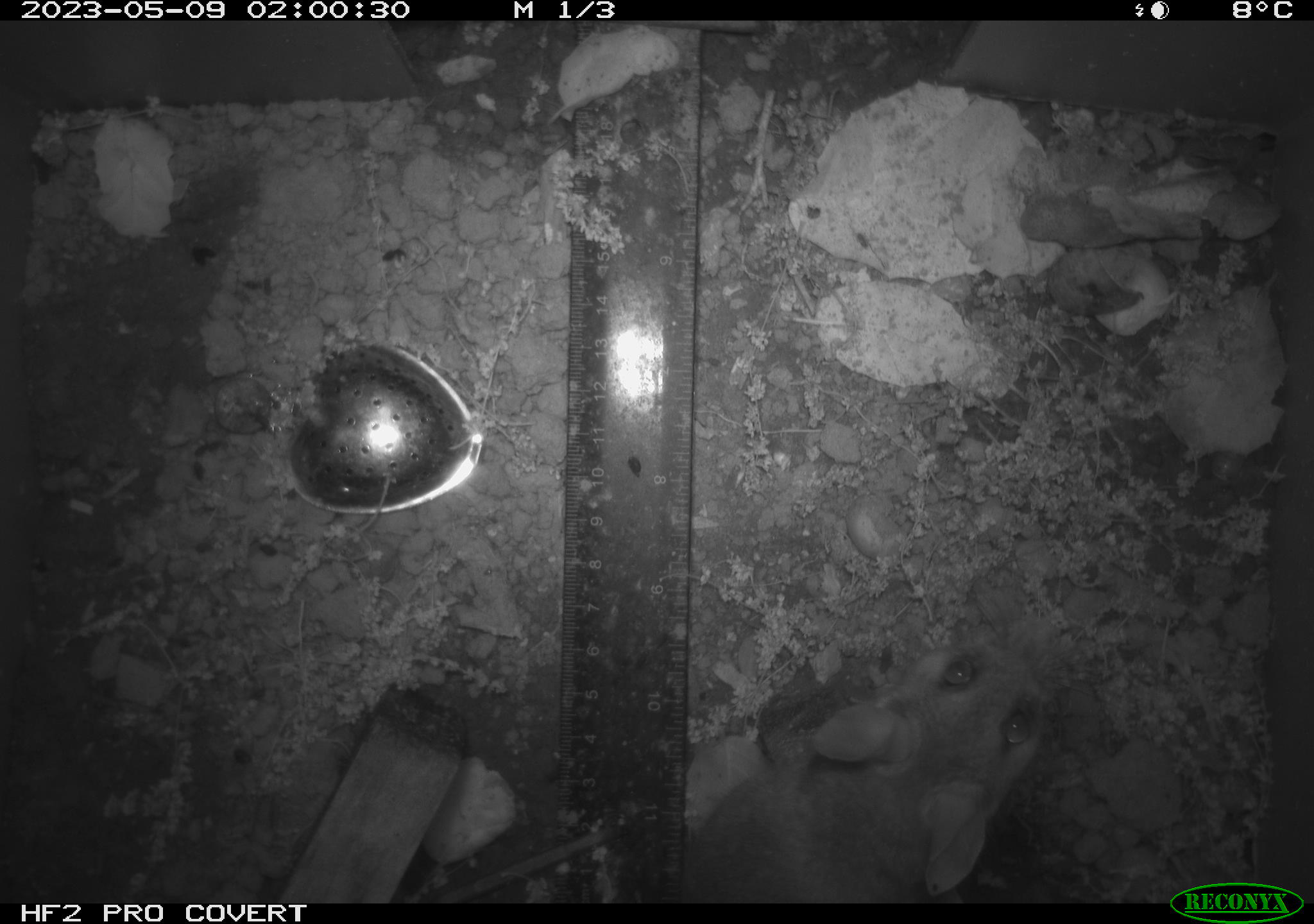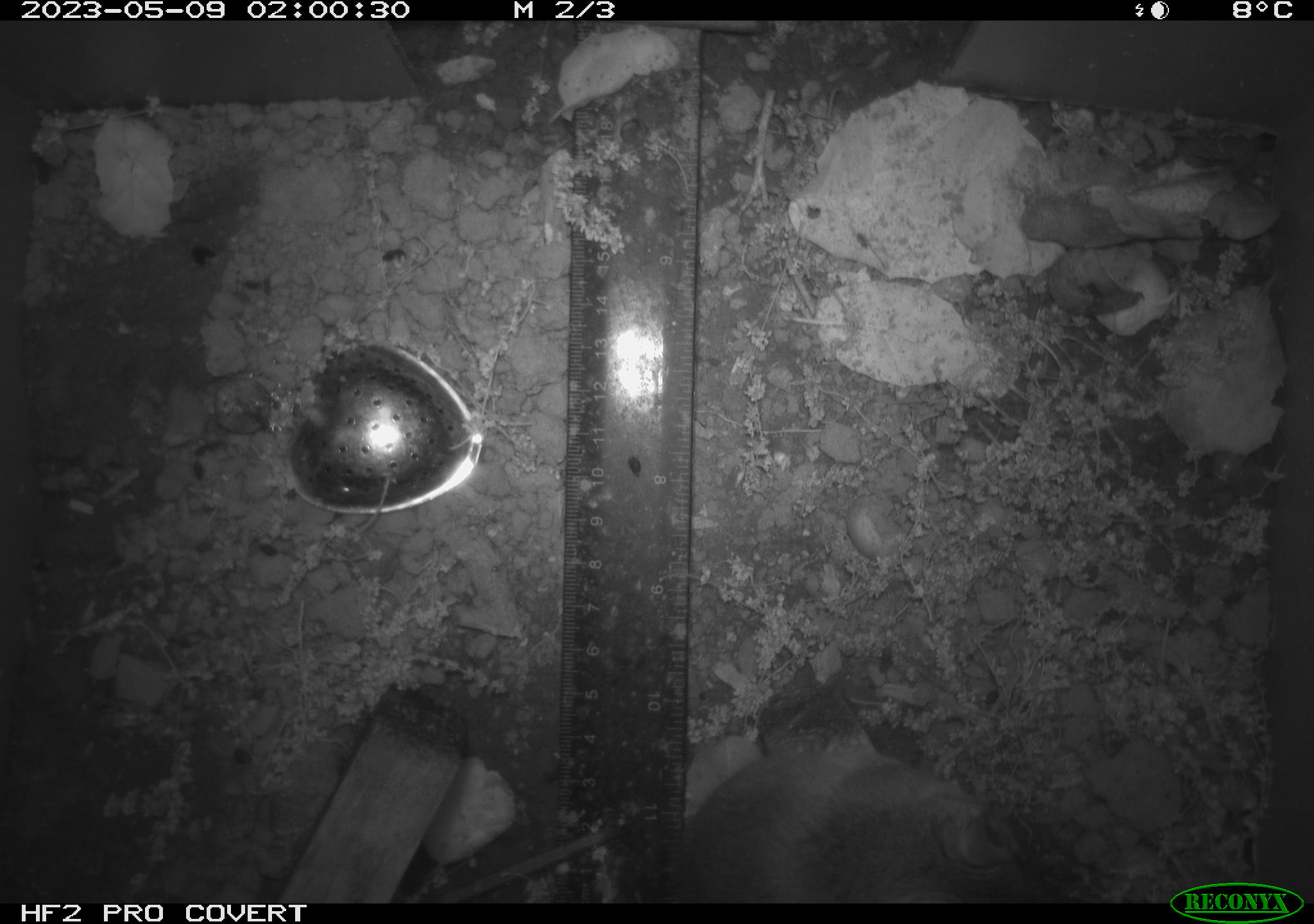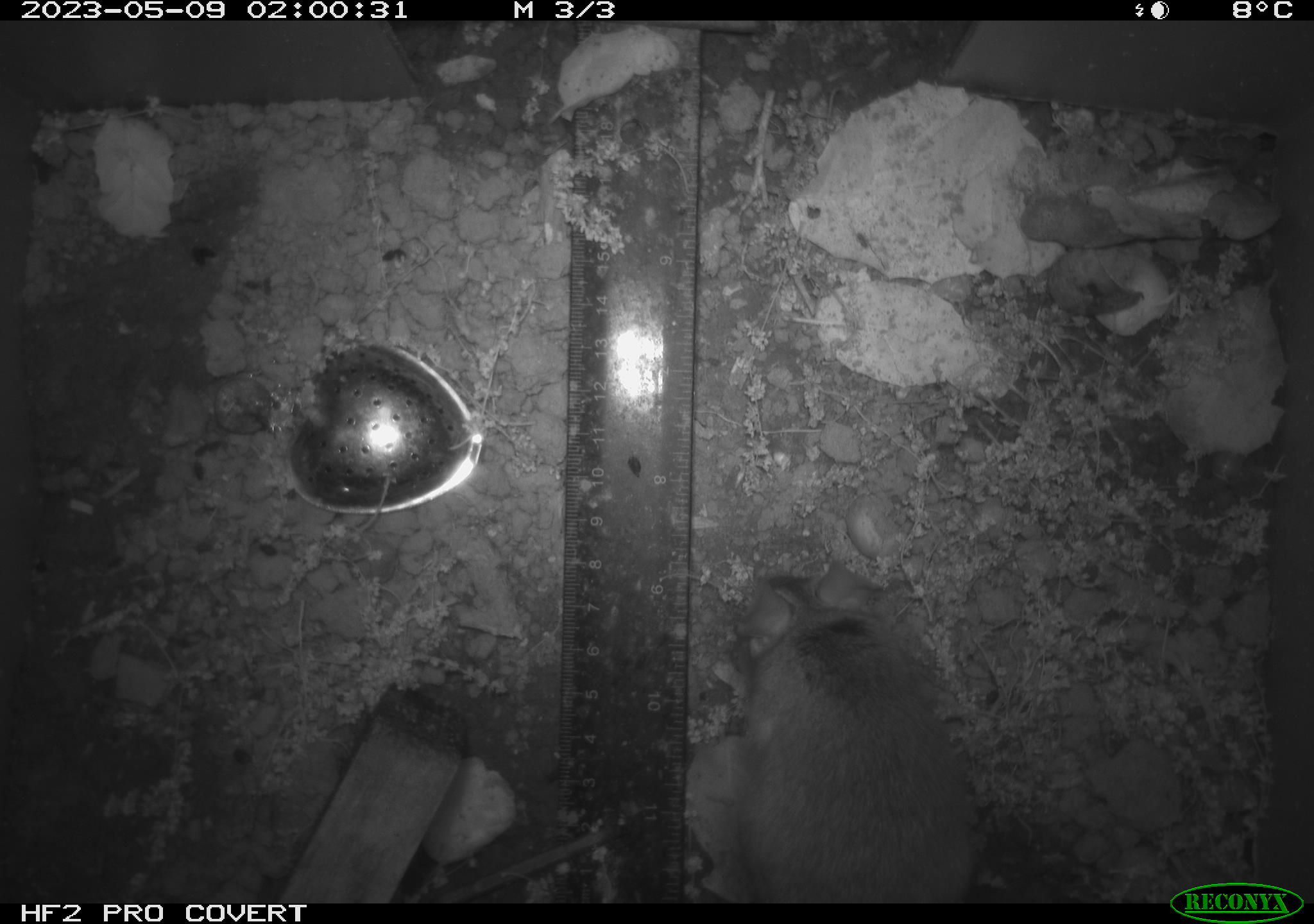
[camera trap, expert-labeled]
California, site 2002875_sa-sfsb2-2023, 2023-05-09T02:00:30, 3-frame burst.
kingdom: Animalia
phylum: Chordata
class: Mammalia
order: Rodentia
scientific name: Rodentia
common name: mouse species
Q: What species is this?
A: Mouse species (Rodentia).